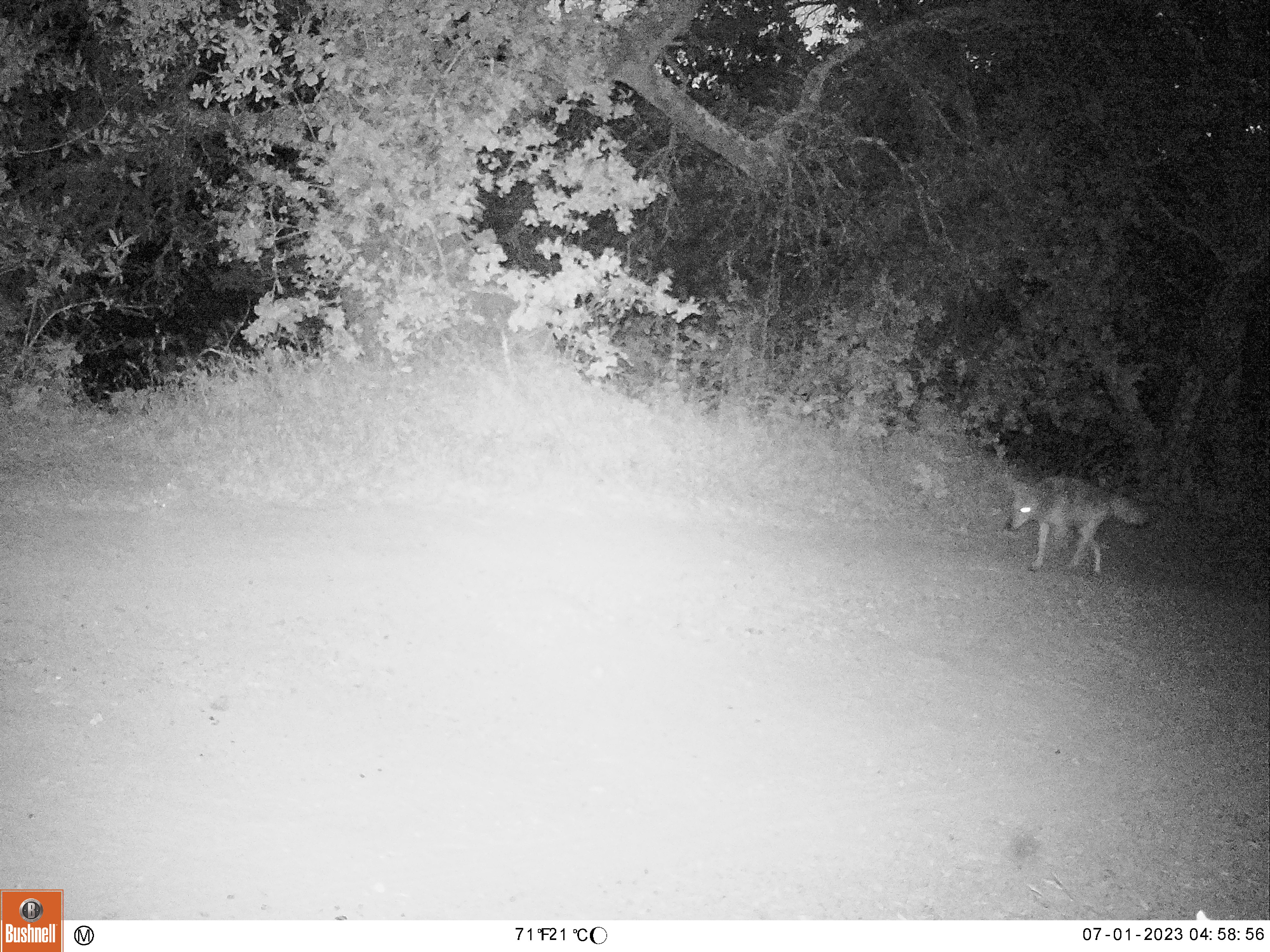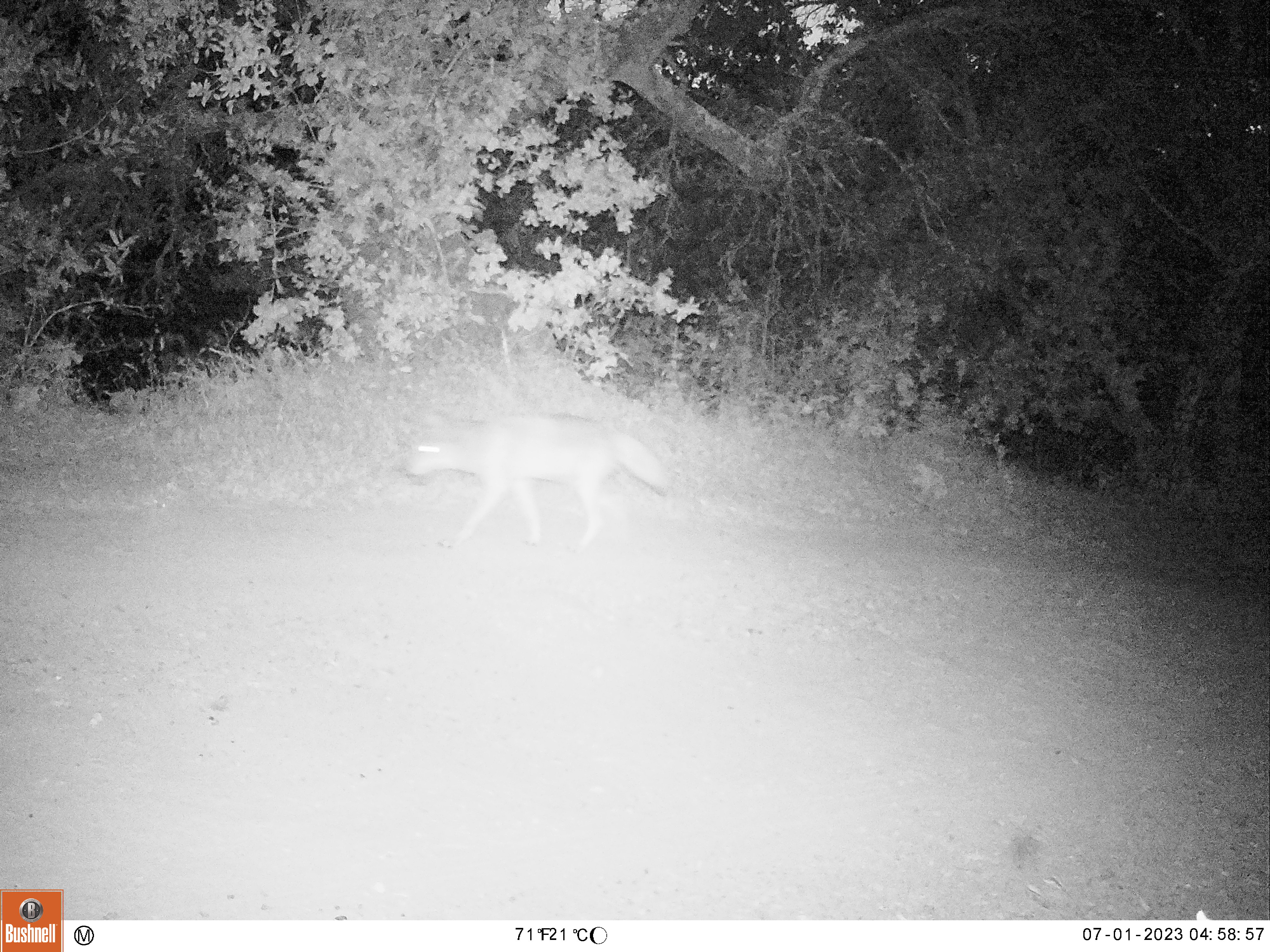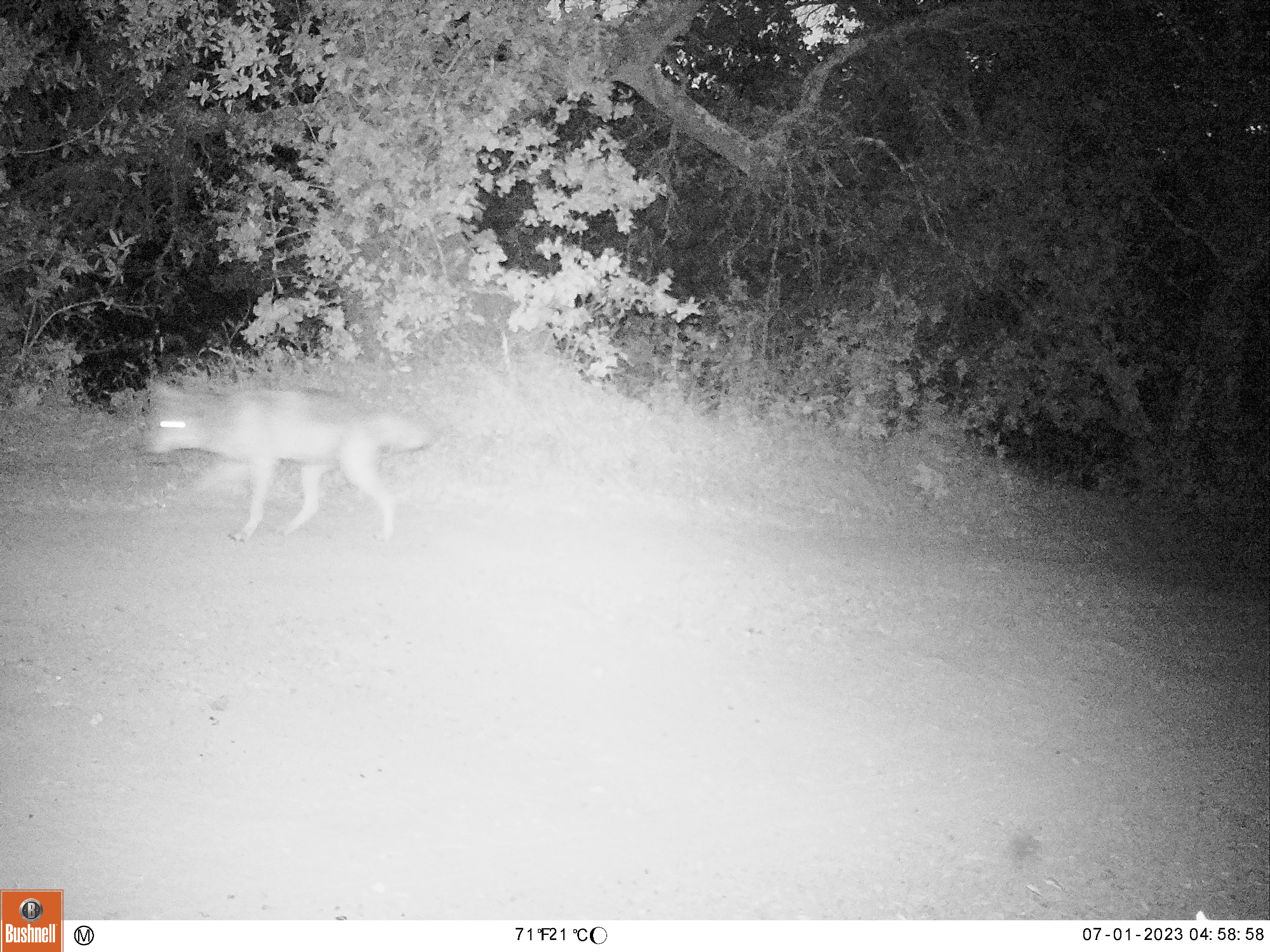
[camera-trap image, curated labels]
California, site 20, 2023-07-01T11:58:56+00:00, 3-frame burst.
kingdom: Animalia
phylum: Chordata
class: Mammalia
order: Carnivora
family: Canidae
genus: Canis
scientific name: Canis latrans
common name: coyote